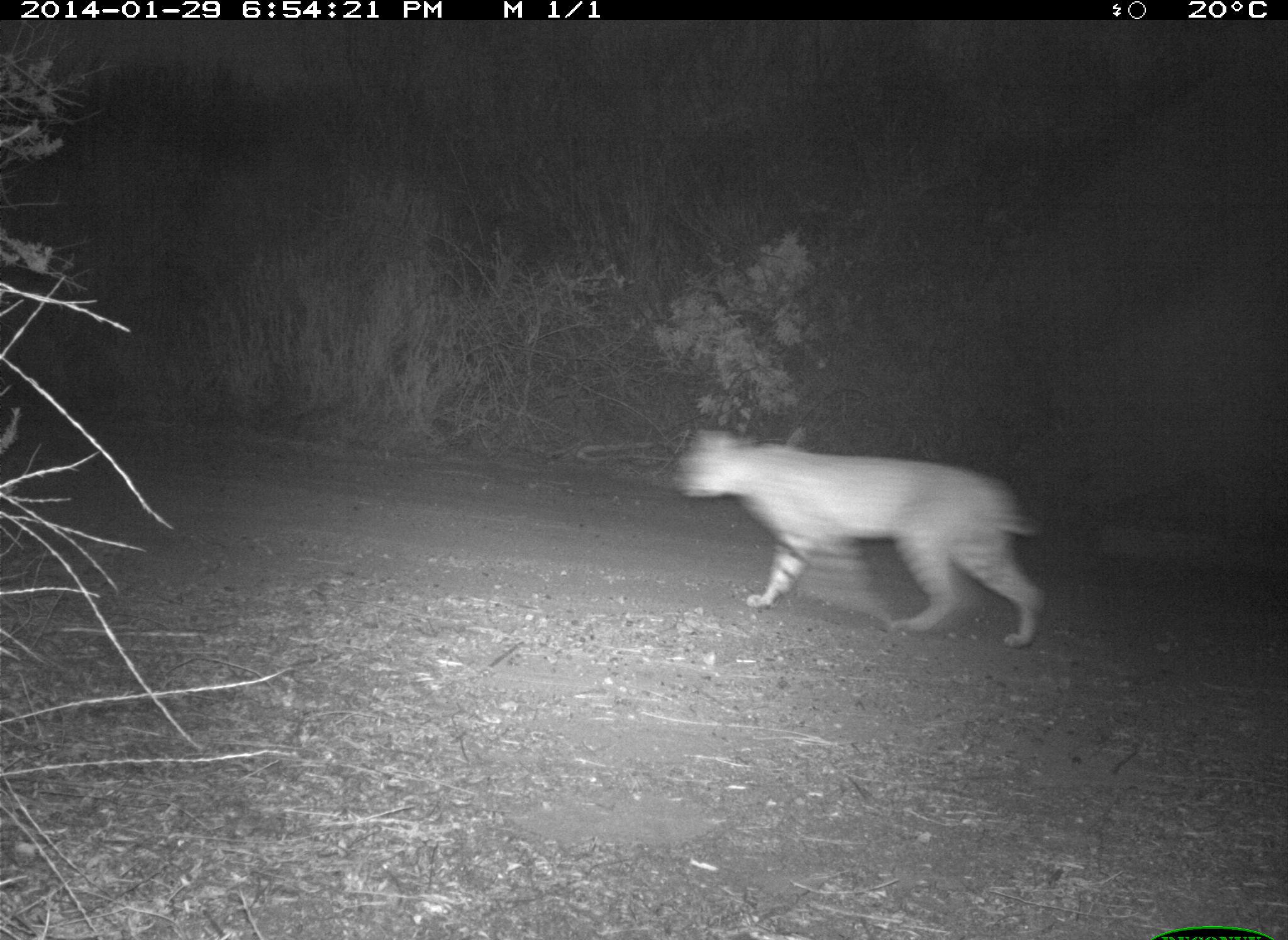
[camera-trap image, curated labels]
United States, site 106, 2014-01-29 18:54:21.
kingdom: Animalia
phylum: Chordata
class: Mammalia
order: Carnivora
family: Felidae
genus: Lynx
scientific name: Lynx rufus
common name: bobcat